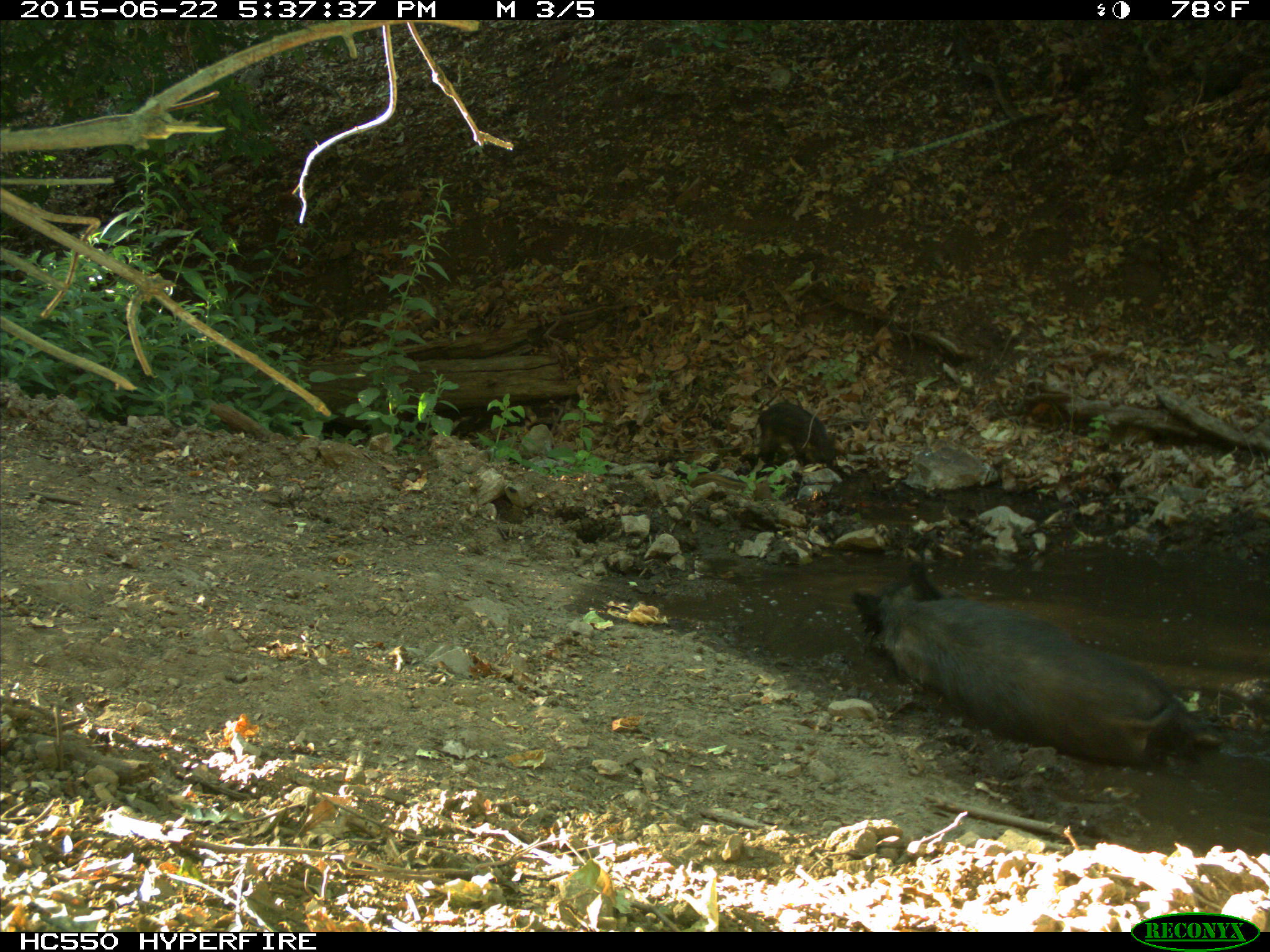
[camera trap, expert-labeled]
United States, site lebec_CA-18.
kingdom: Animalia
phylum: Chordata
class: Mammalia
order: Artiodactyla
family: Suidae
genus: Sus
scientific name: Sus scrofa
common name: wild boar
Sus scrofa (wild boar).